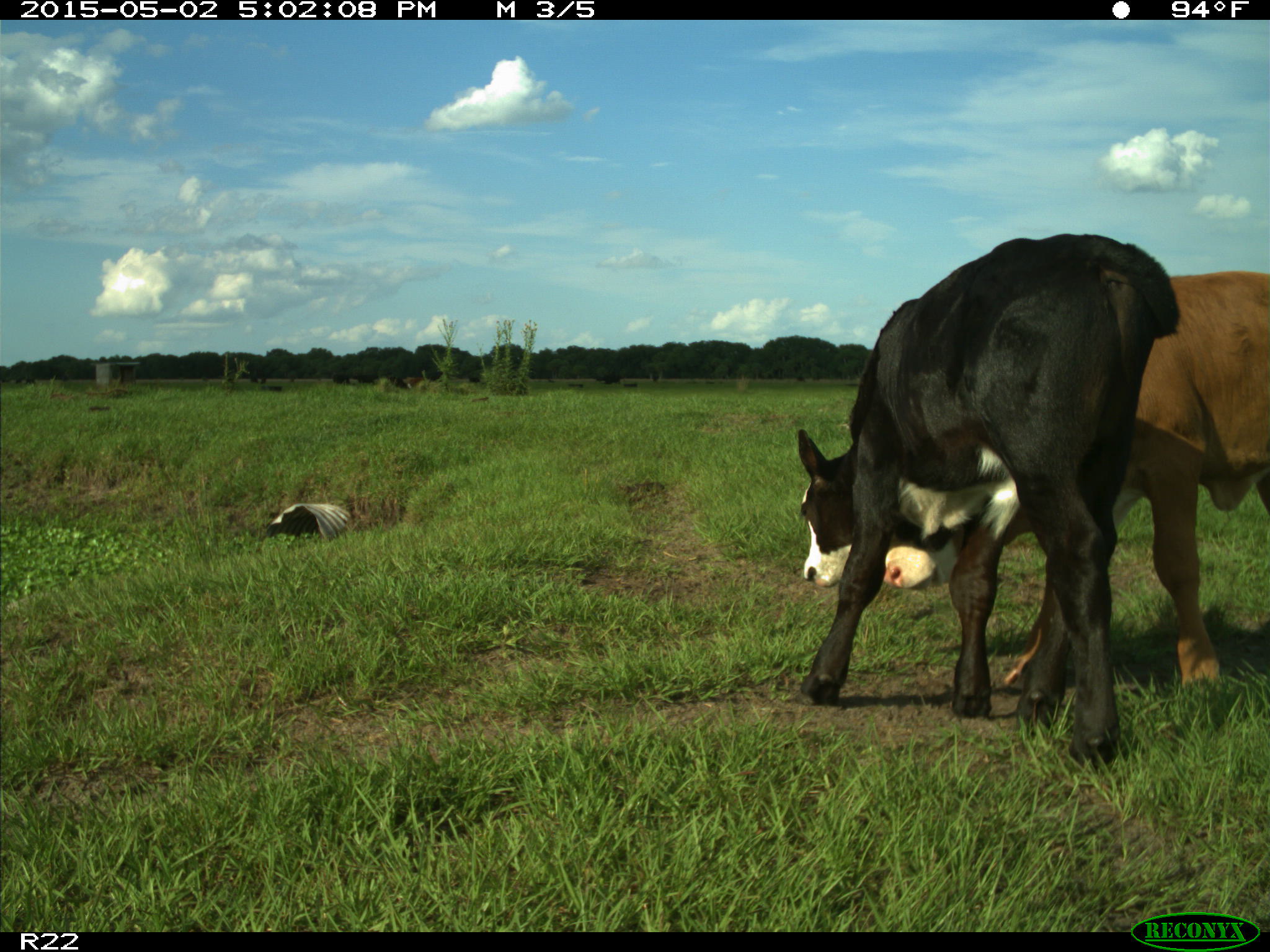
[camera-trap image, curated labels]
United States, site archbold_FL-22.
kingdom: Animalia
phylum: Chordata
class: Mammalia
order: Artiodactyla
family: Bovidae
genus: Bos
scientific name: Bos taurus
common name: domestic cow